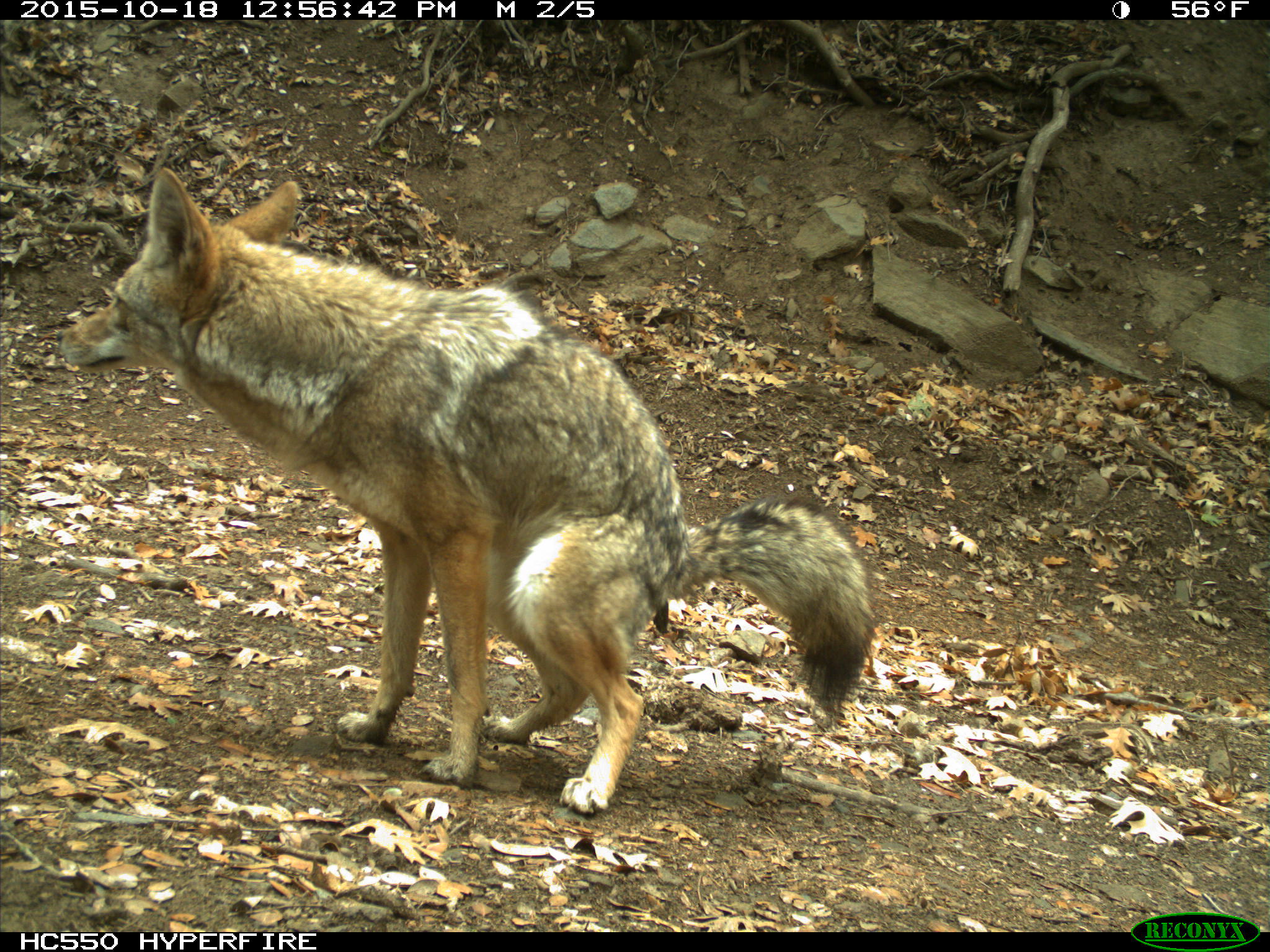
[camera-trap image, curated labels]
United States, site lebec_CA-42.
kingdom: Animalia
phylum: Chordata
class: Mammalia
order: Carnivora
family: Canidae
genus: Canis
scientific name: Canis latrans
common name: coyote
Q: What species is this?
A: Canis latrans (coyote).